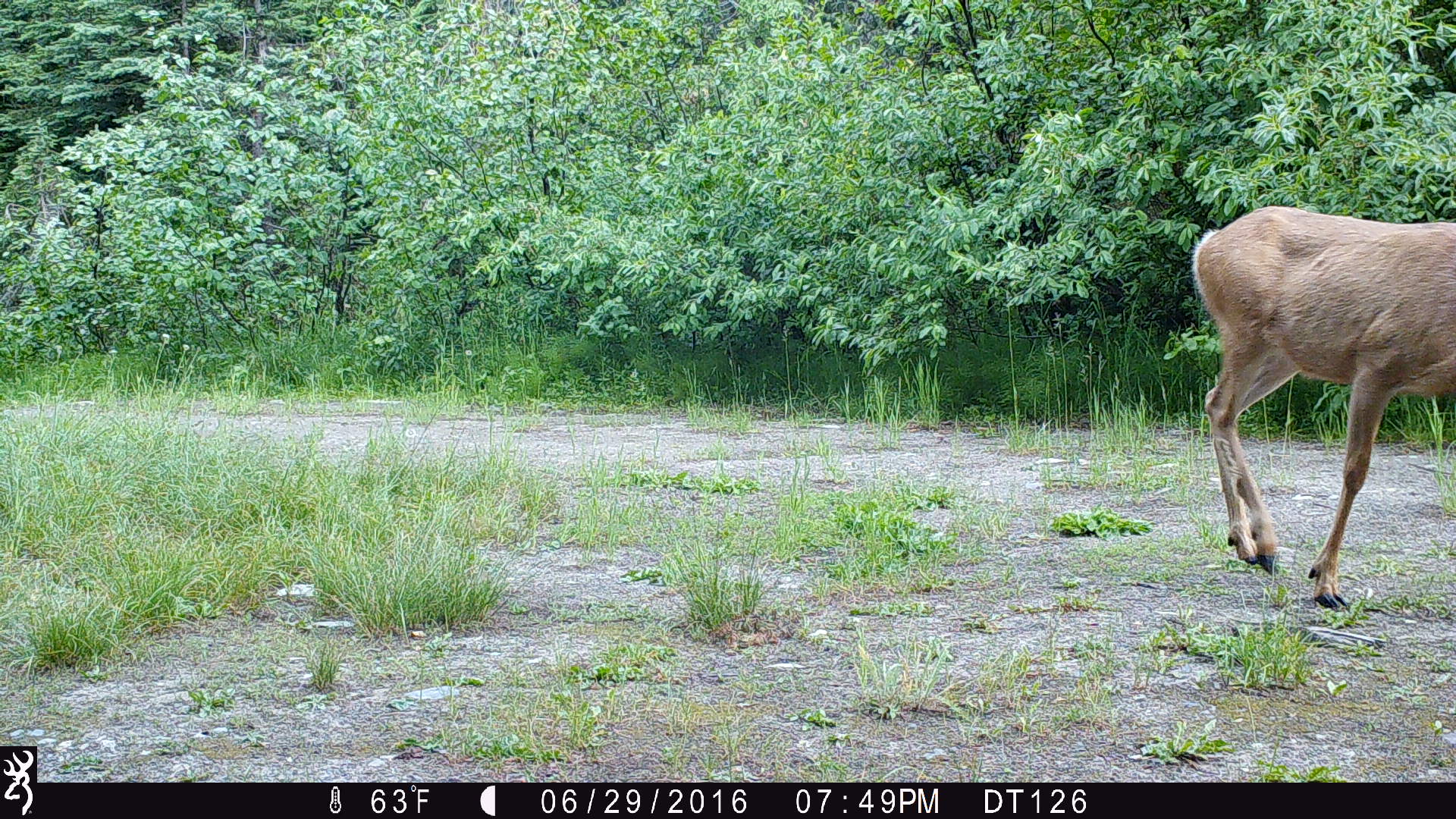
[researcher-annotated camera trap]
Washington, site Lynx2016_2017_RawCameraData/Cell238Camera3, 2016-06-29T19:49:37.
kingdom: Animalia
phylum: Chordata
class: Mammalia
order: Artiodactyla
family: Cervidae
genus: Odocoileus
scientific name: Odocoileus hemionus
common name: mule deer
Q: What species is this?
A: Odocoileus hemionus (mule deer).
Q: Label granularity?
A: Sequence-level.